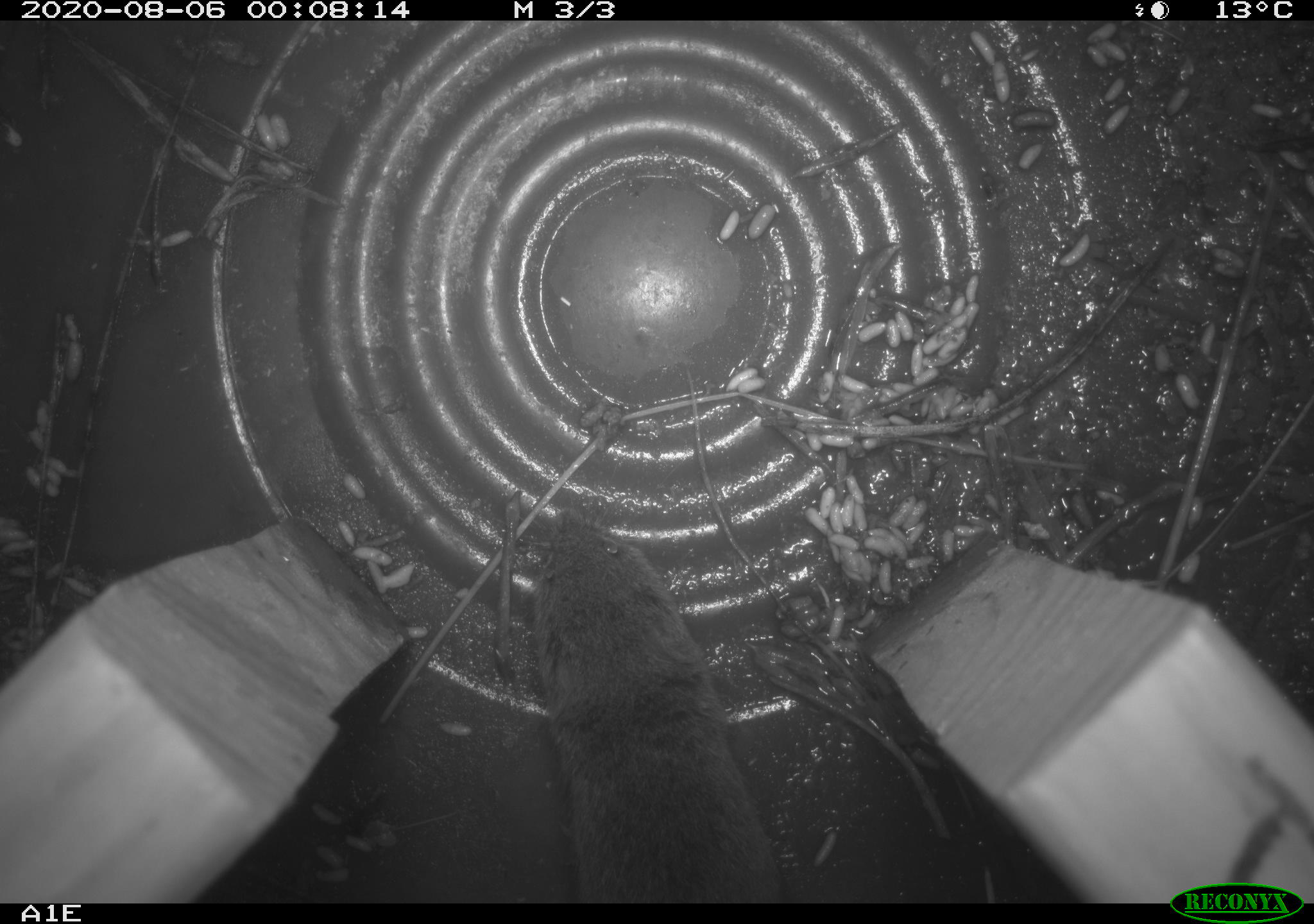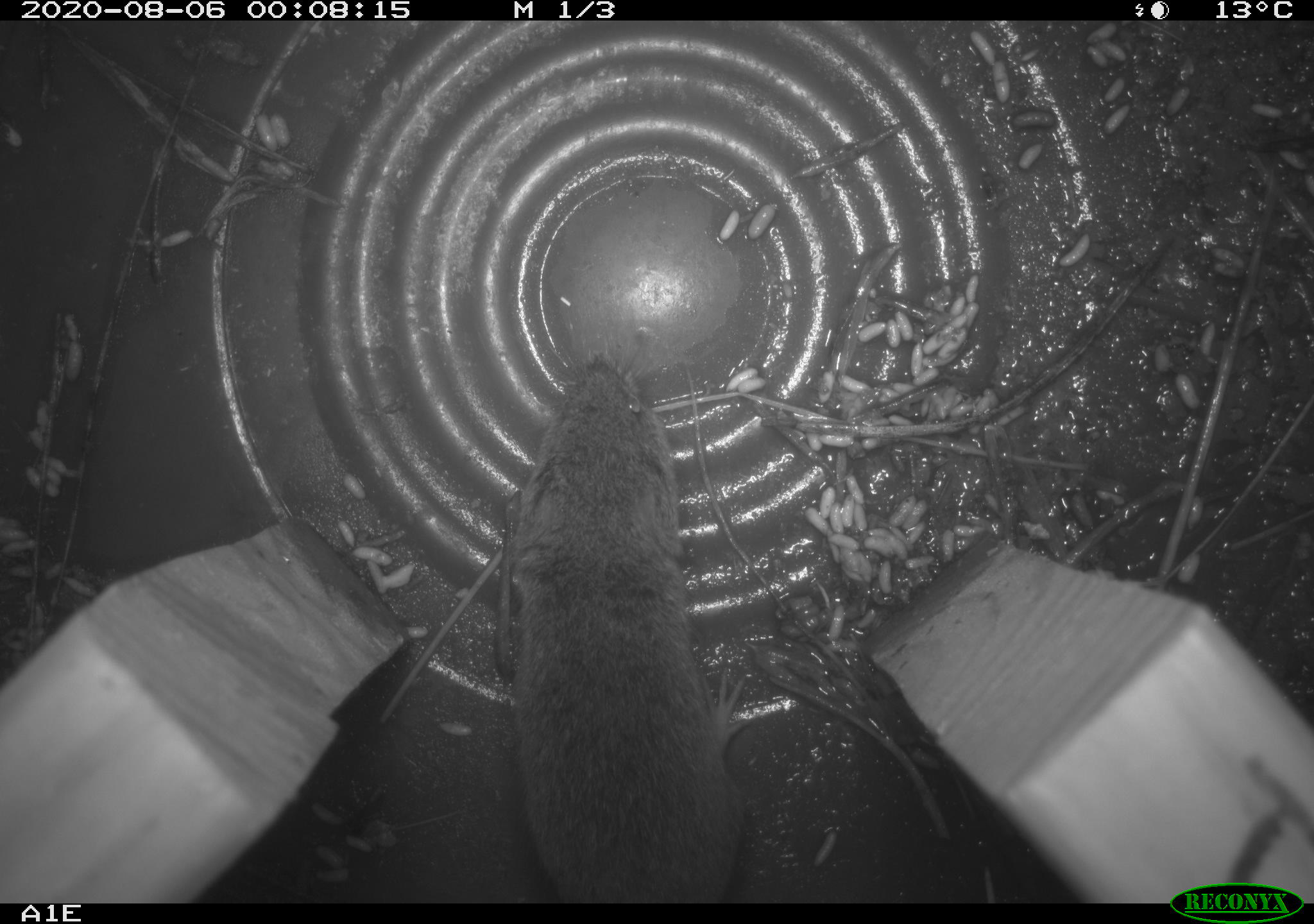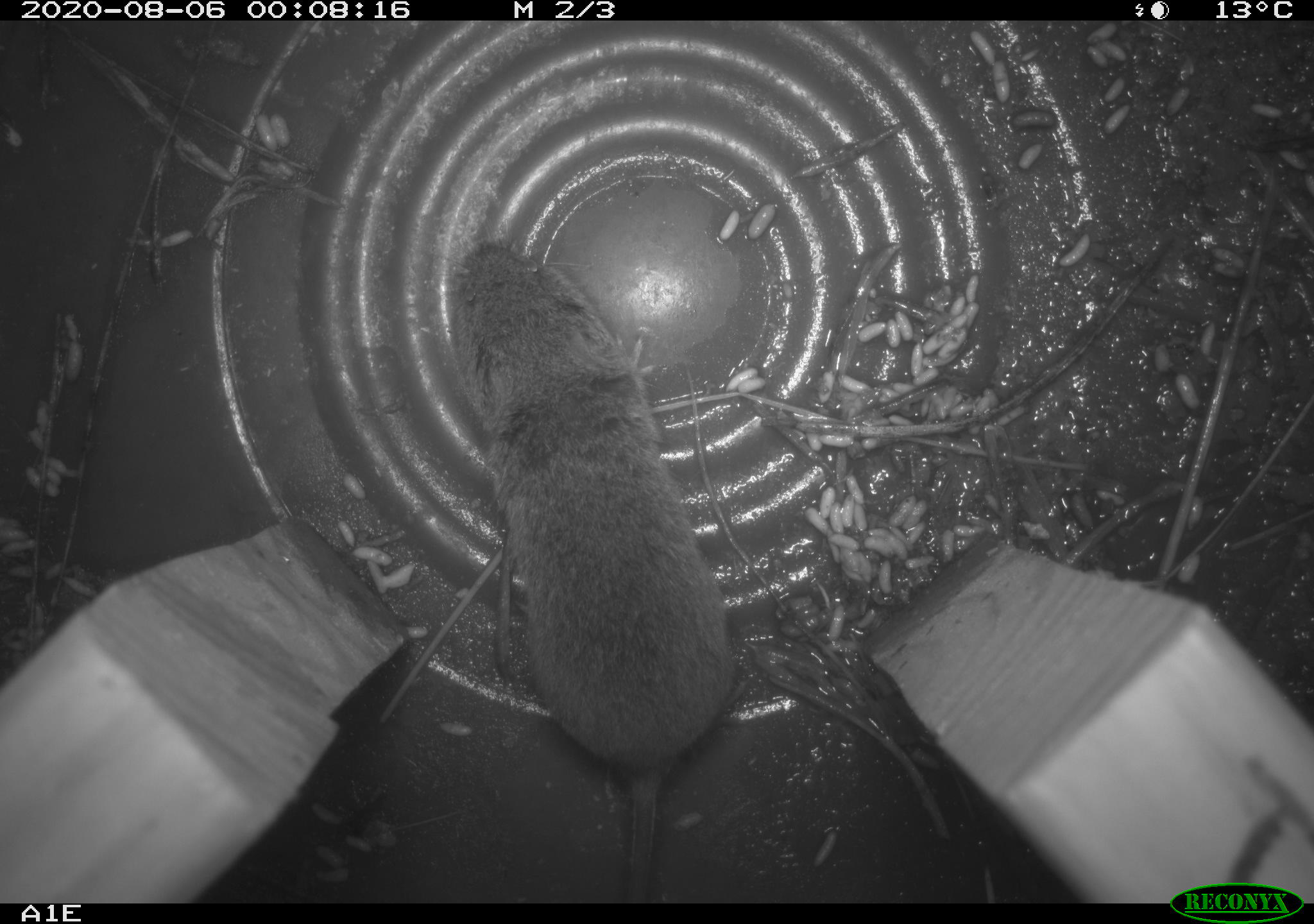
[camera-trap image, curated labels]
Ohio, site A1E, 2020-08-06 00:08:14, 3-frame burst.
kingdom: Animalia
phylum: Chordata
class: Mammalia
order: Rodentia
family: Cricetidae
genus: Microtus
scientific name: Microtus pennsylvanicus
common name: meadow vole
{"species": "meadow vole (Microtus pennsylvanicus)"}